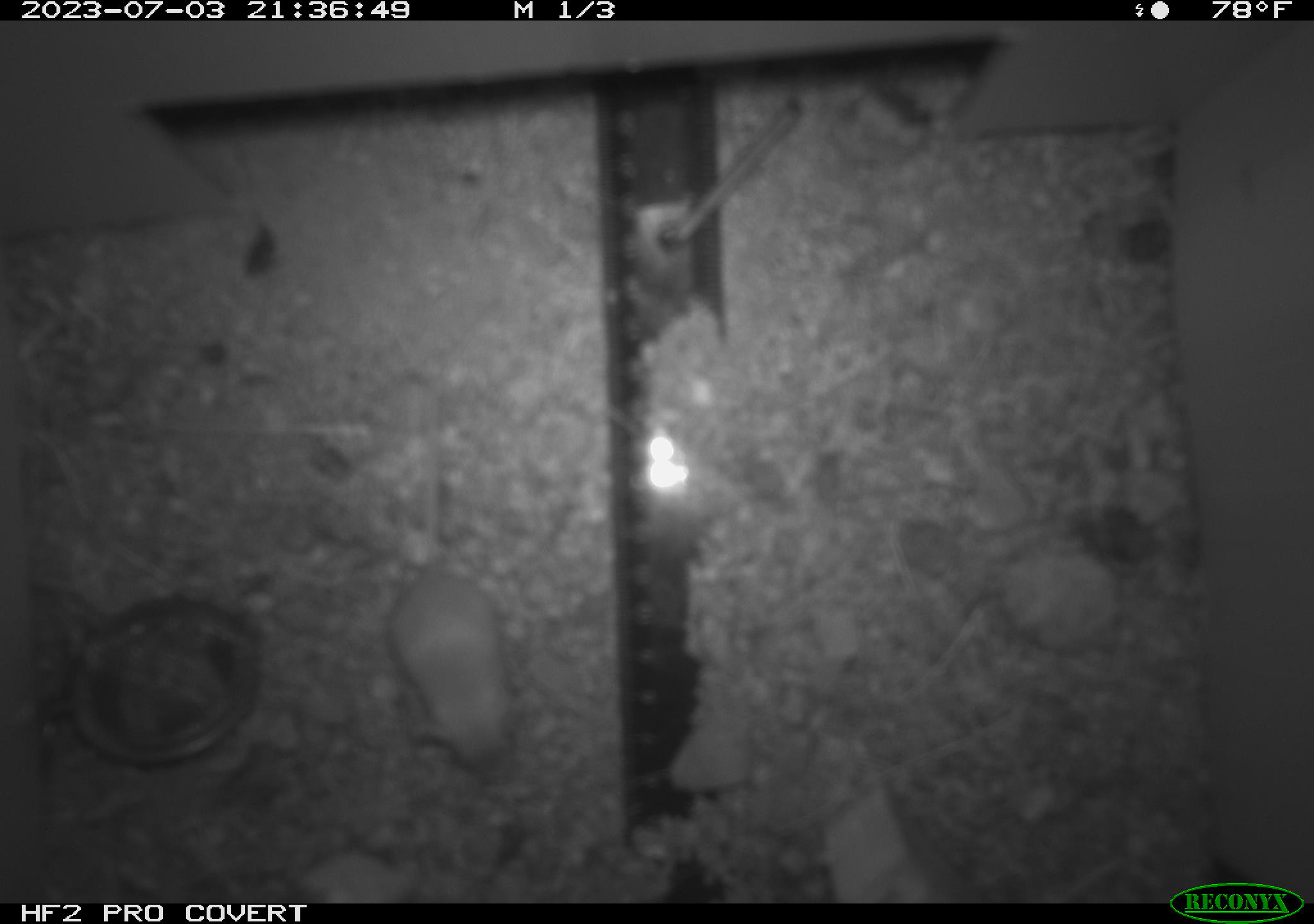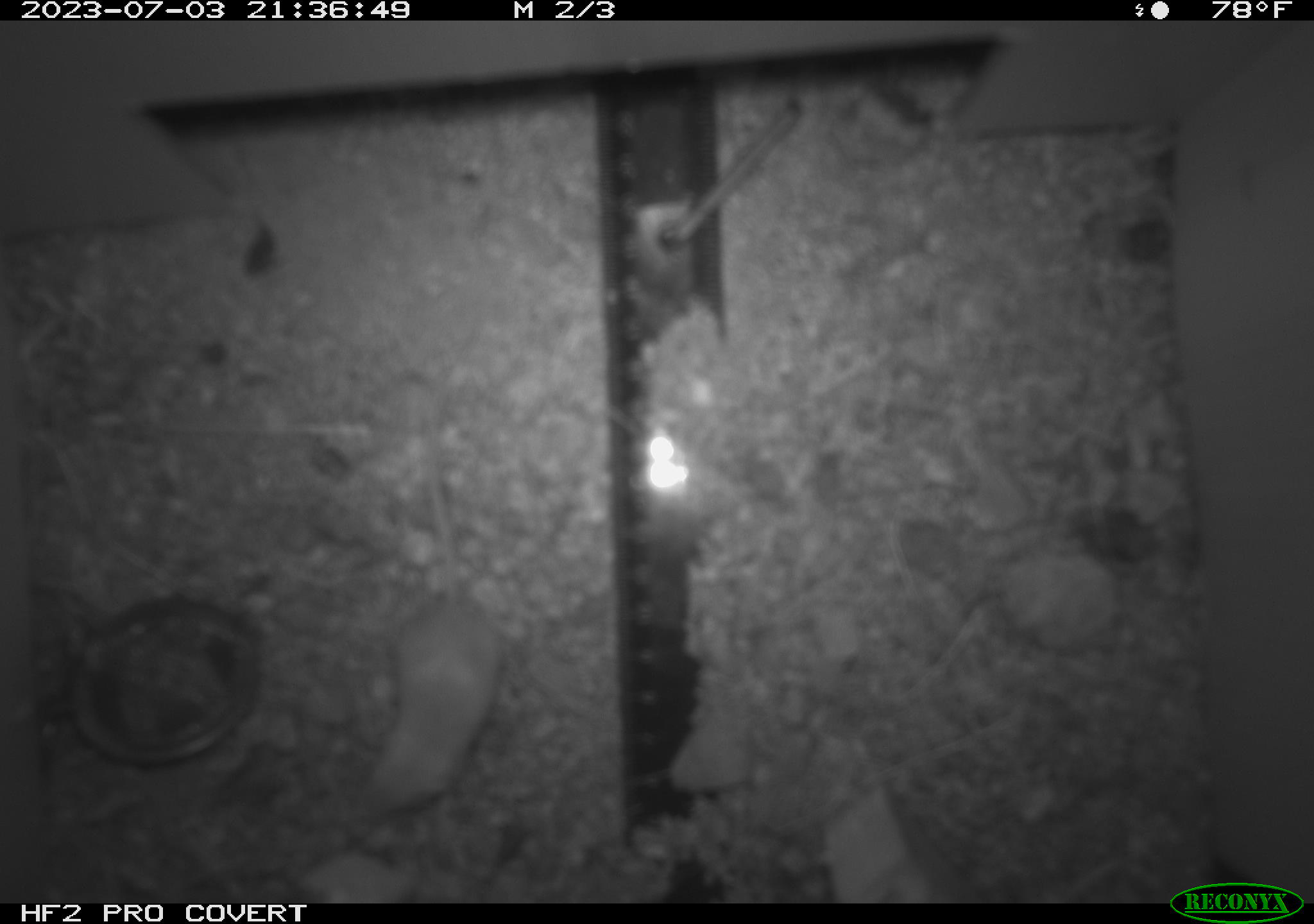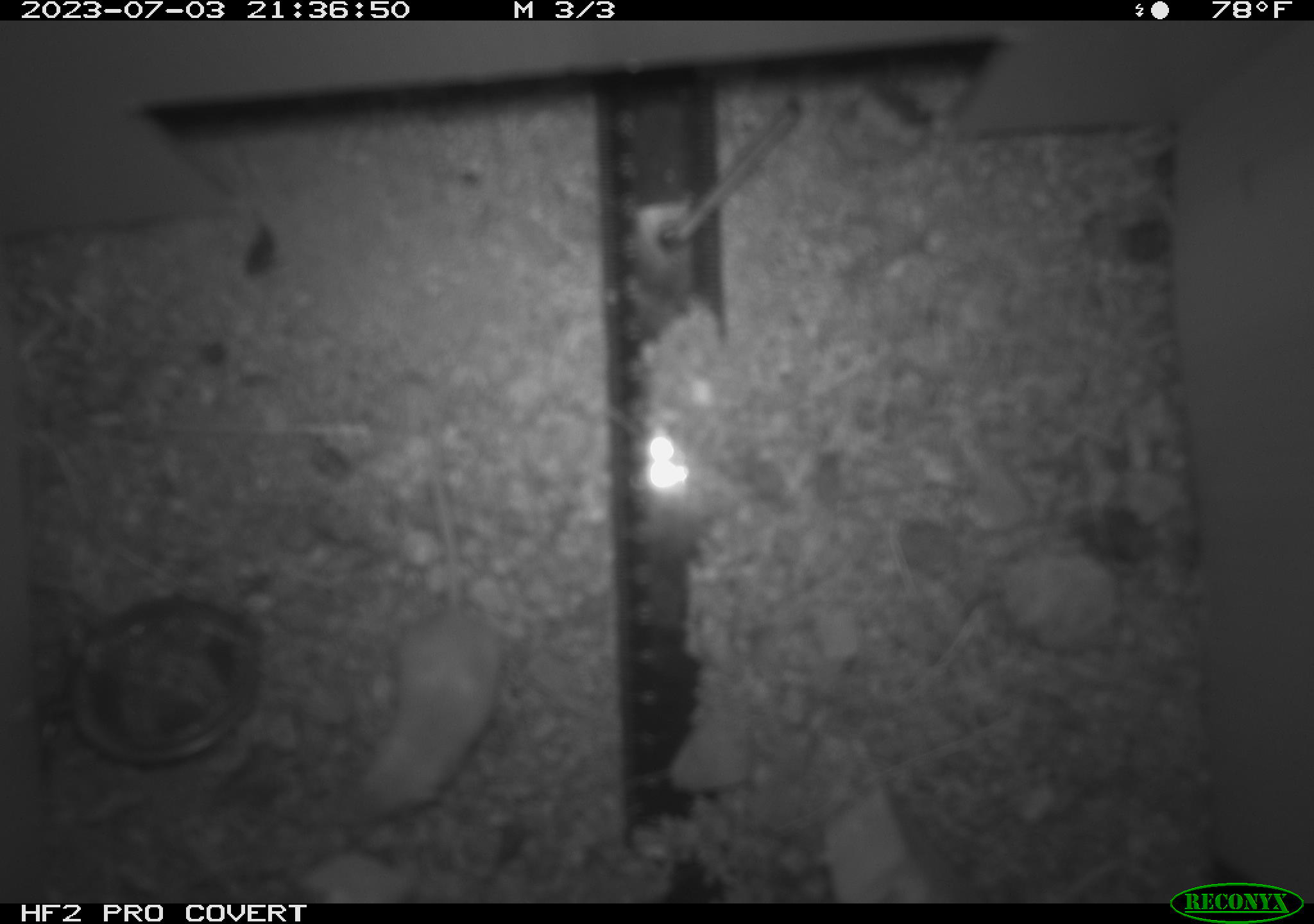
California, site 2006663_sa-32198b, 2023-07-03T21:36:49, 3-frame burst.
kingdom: Animalia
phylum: Chordata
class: Mammalia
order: Rodentia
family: Heteromyidae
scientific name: Heteromyidae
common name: kangaroo rats and pocket mice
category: heteromyidae family